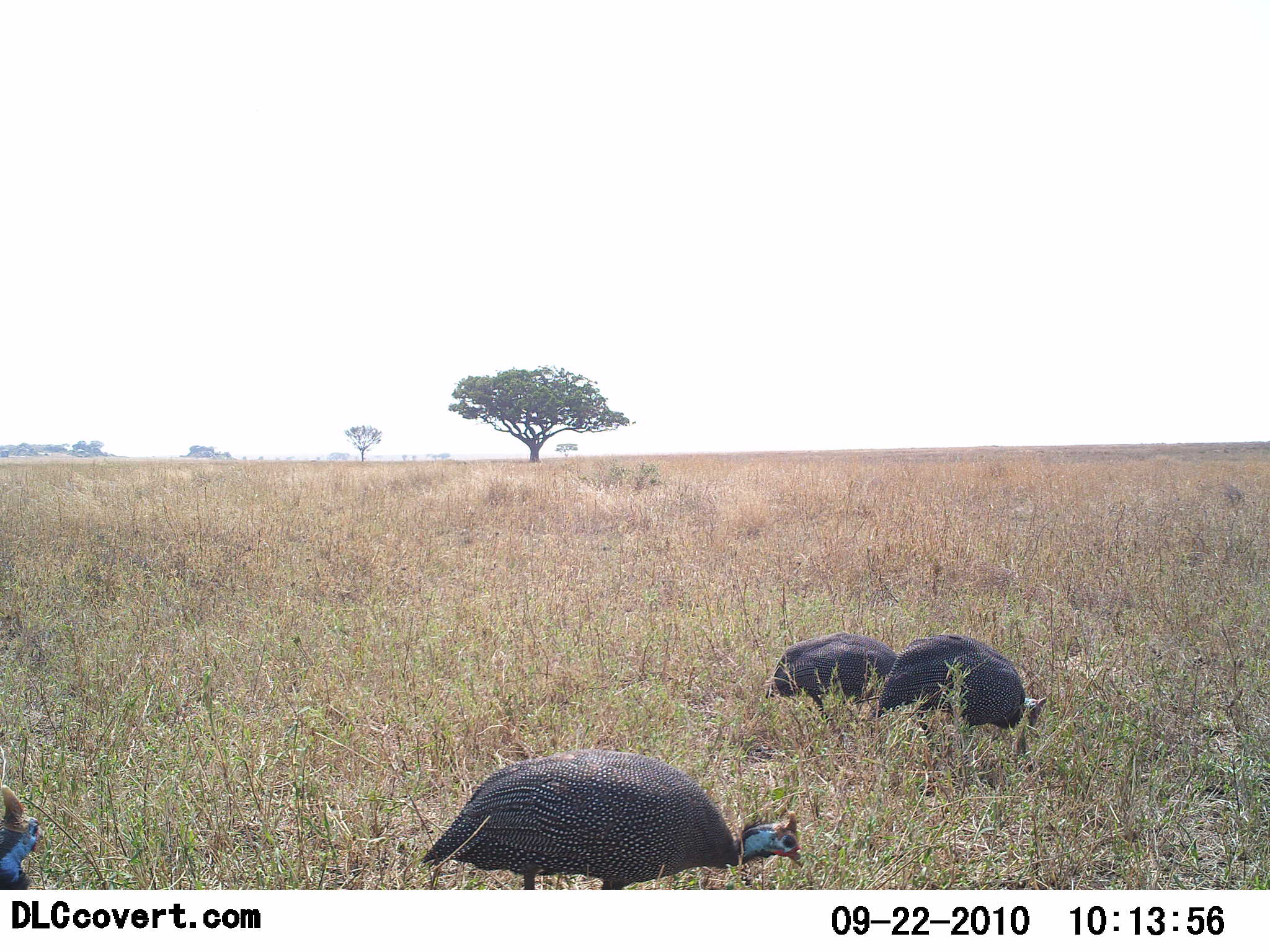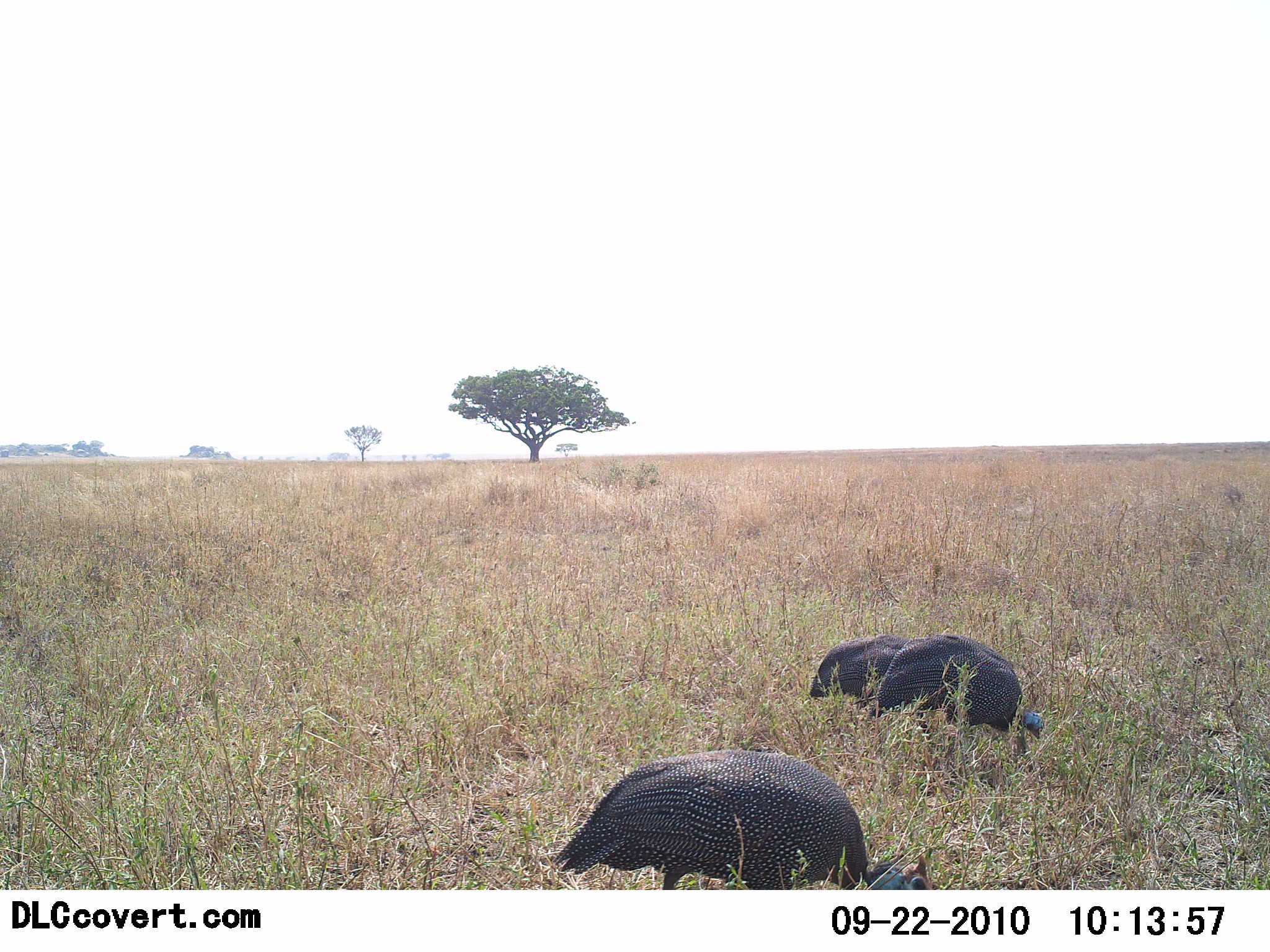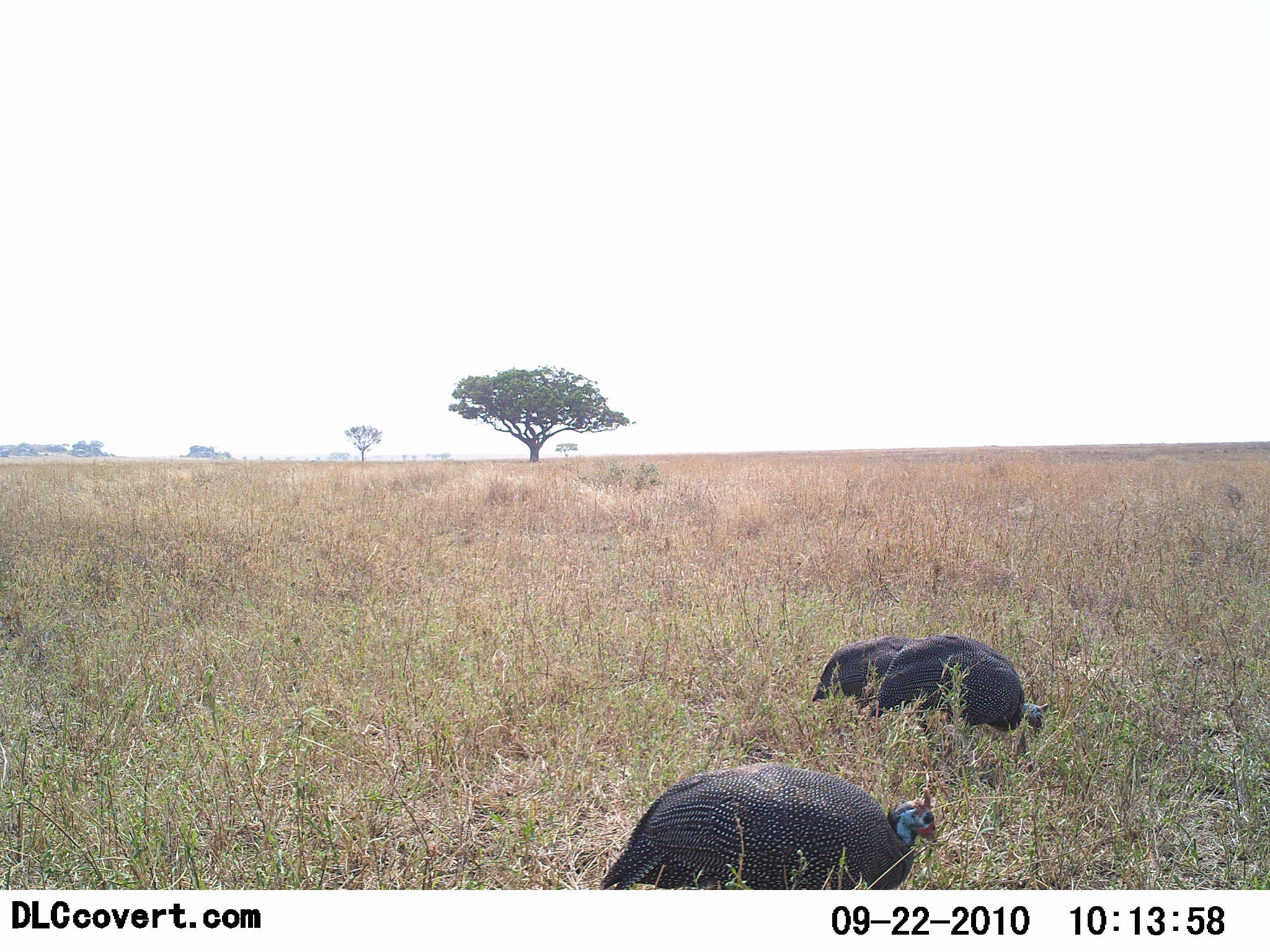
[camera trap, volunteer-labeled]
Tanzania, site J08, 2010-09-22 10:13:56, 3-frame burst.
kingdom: Animalia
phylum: Chordata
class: Aves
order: Galliformes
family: Numididae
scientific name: Numididae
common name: guinea fowl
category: guineafowl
Guineafowl (guinea fowl) (Numididae), count 4. Behavior (volunteer vote fractions): standing 22%, resting 0%, moving 28%, interacting 0%. Young present (vote fraction): 0%. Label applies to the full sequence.